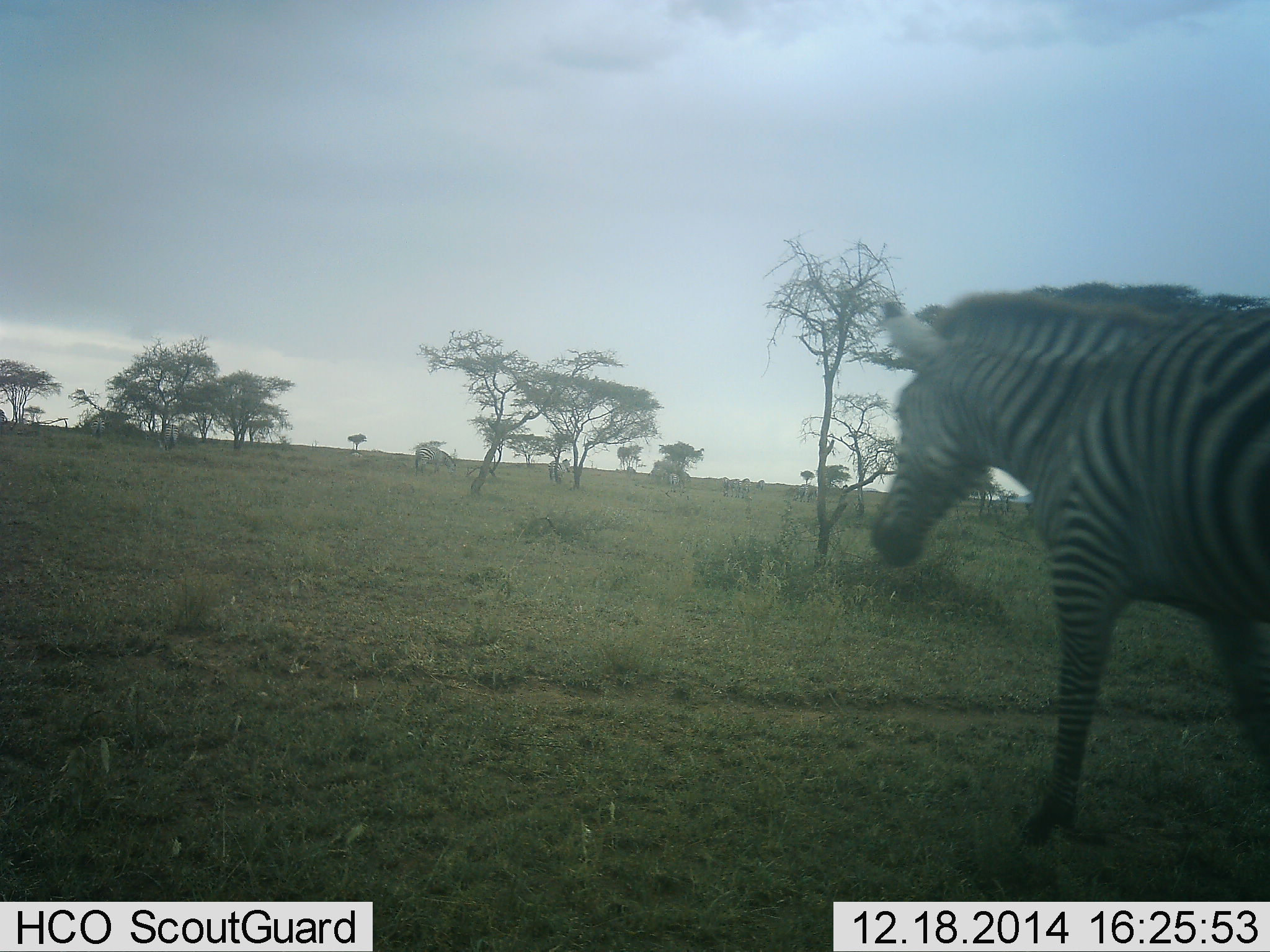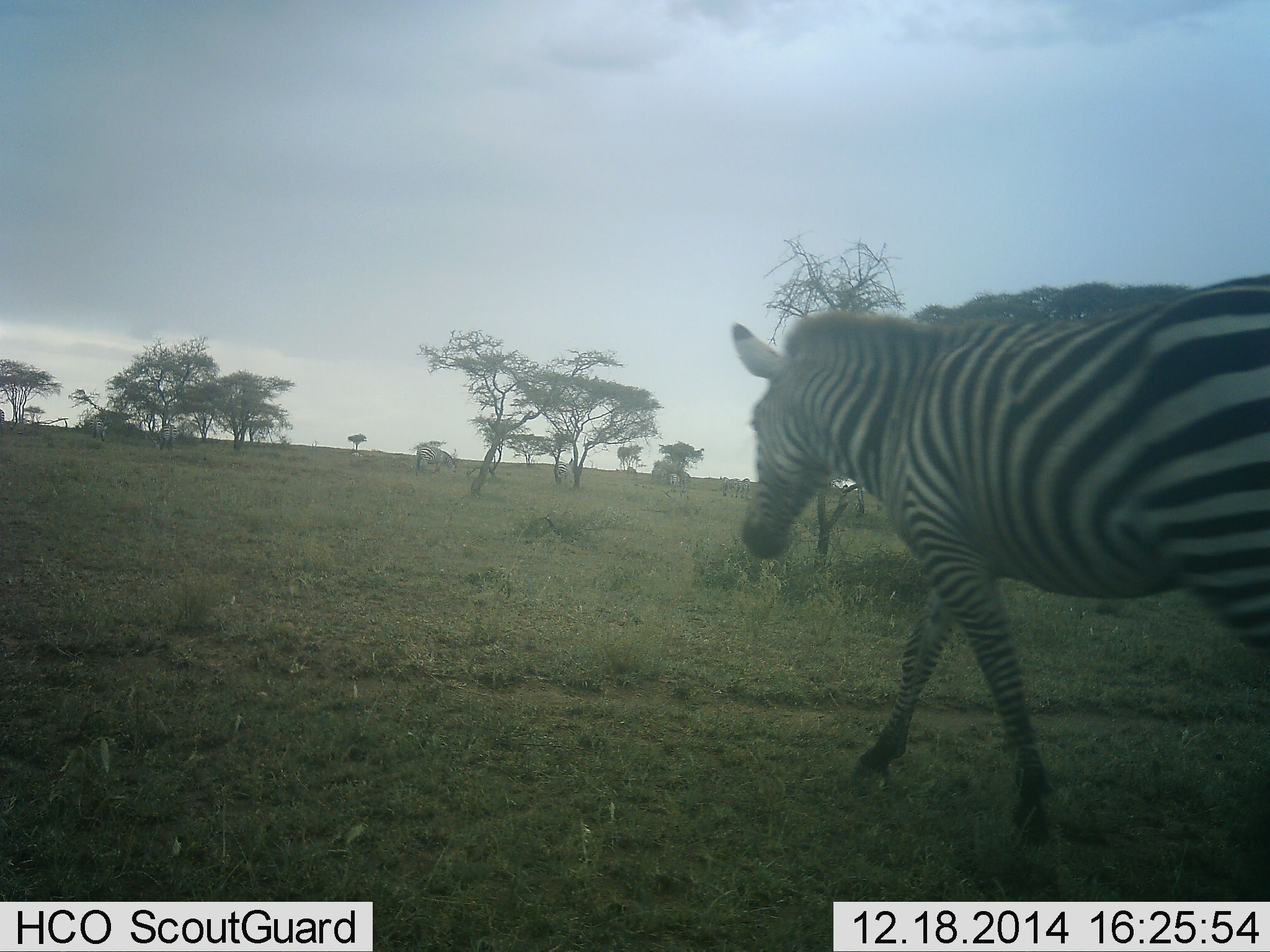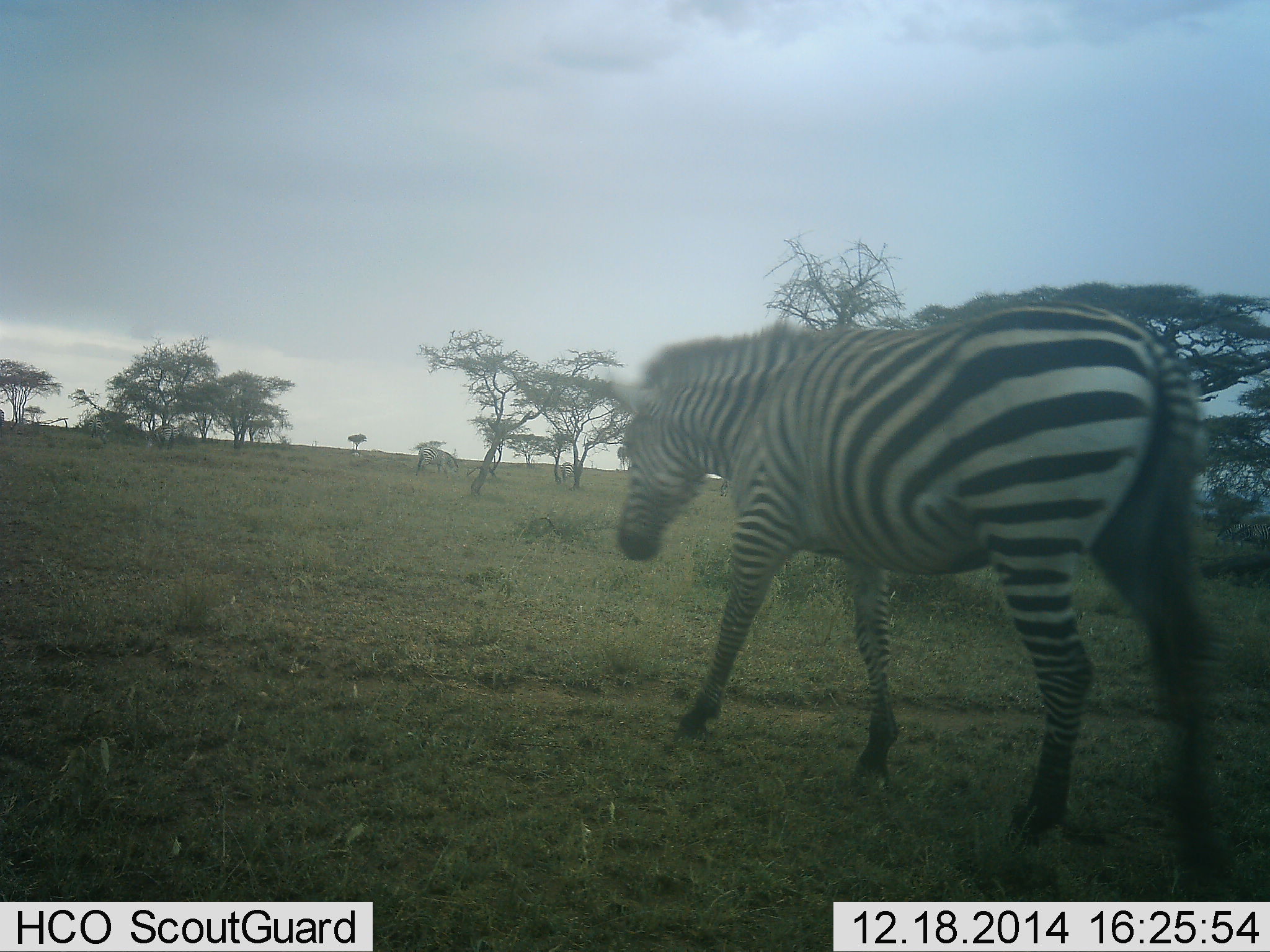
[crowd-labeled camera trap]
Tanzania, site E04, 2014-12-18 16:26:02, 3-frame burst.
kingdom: Animalia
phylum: Chordata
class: Mammalia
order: Perissodactyla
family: Equidae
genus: Equus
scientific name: Equus quagga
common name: plains zebra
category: zebra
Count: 1.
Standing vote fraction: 0%.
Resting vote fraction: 0%.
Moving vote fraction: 100%.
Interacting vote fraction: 0%.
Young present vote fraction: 0%.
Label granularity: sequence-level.